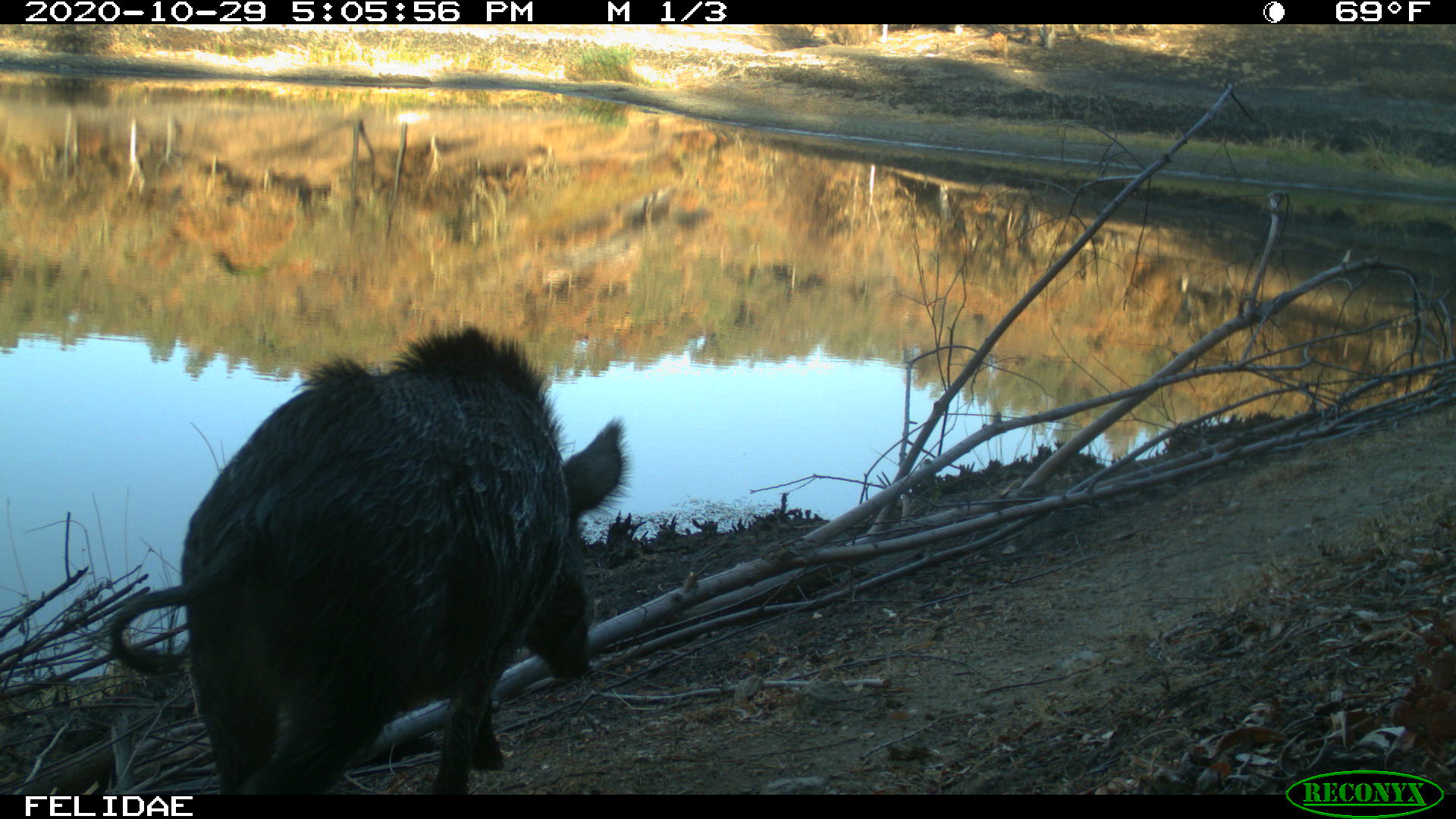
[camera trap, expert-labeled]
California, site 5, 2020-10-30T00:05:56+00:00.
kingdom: Animalia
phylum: Chordata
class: Mammalia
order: Artiodactyla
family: Suidae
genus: Sus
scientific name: Sus scrofa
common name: wild boar